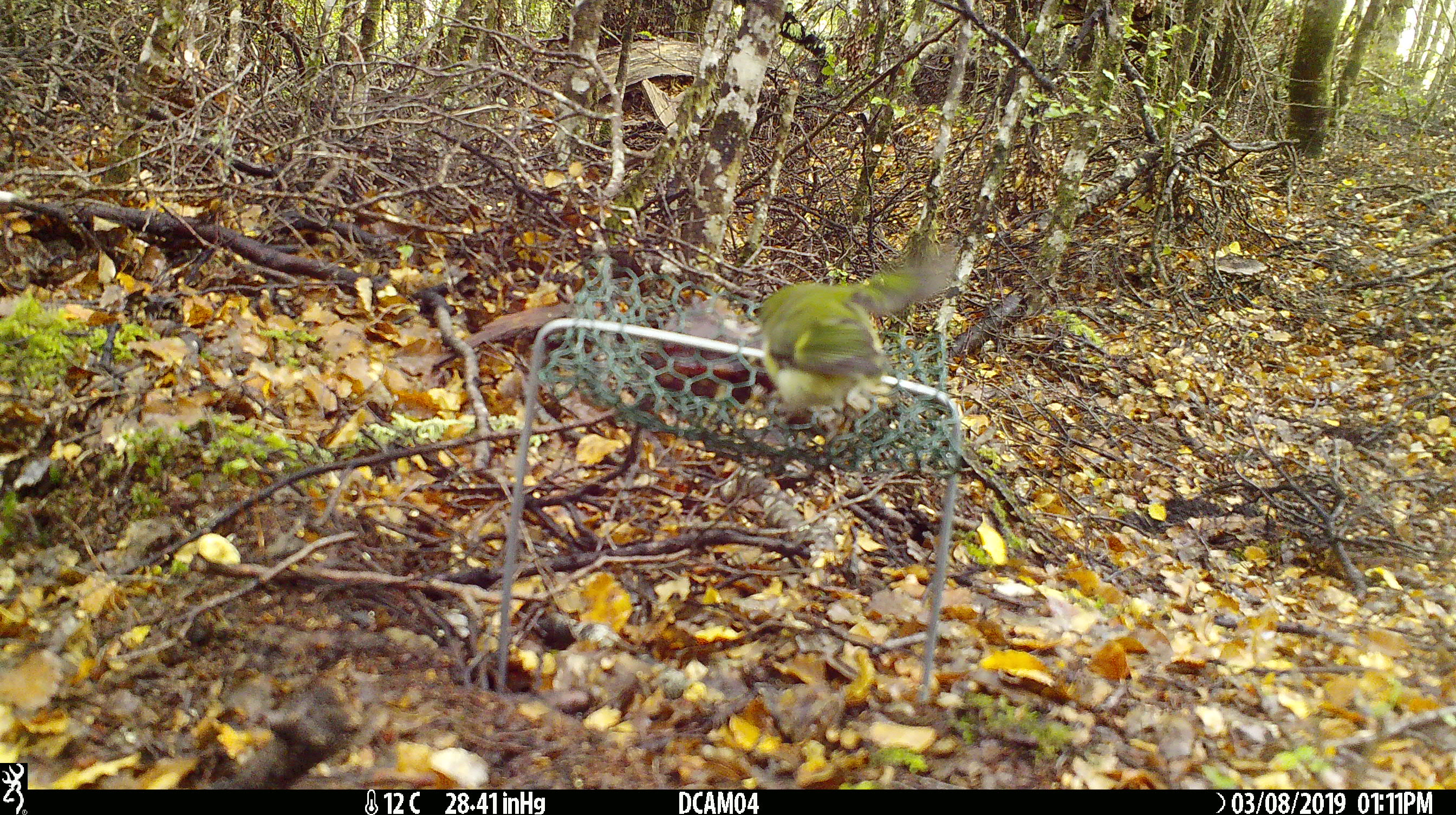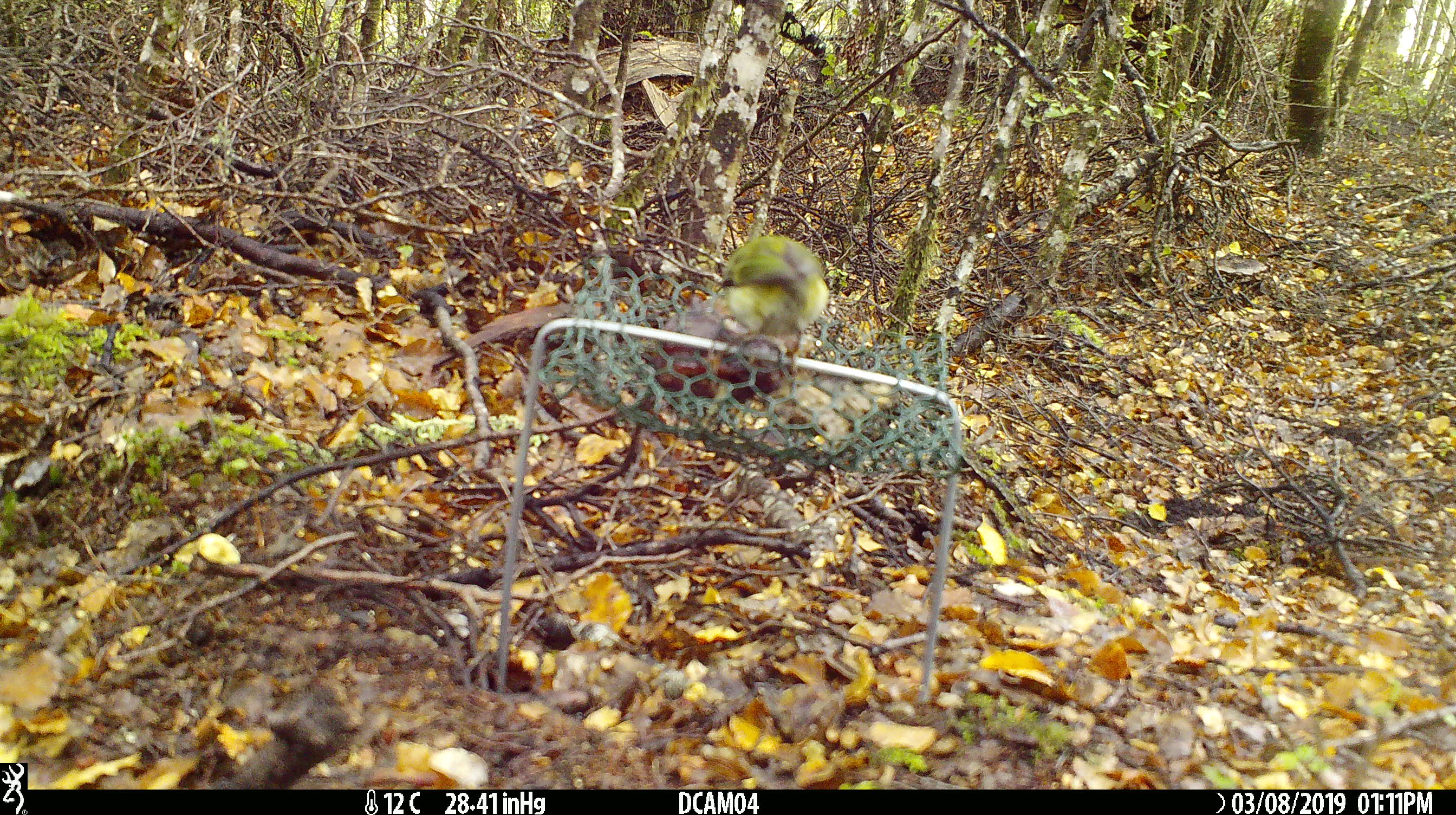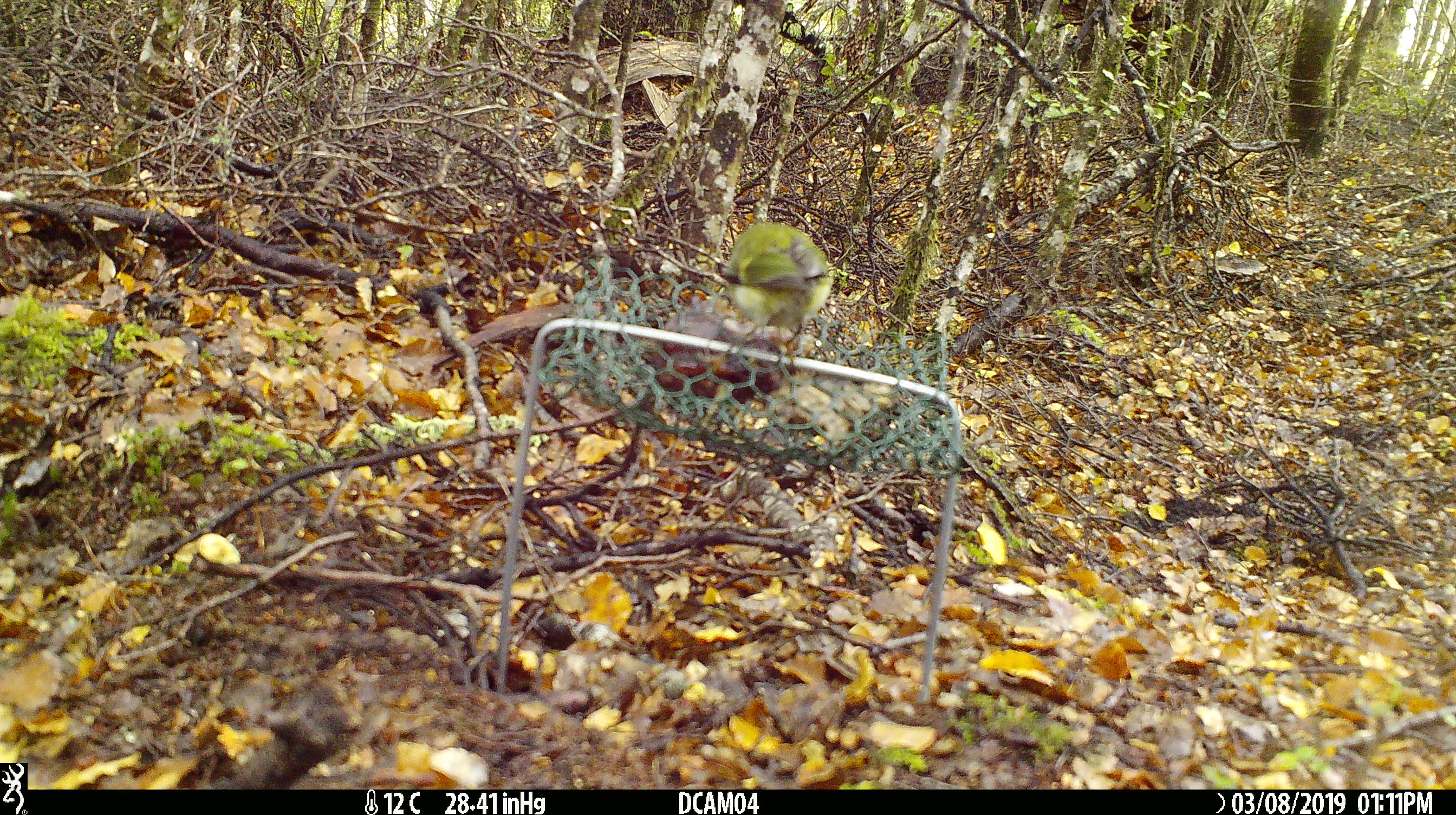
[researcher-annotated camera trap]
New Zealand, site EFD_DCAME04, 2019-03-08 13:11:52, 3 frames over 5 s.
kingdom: Animalia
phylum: Chordata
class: Aves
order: Passeriformes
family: Acanthisittidae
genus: Acanthisitta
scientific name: Acanthisitta chloris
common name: rifleman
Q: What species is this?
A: Rifleman (Acanthisitta chloris).